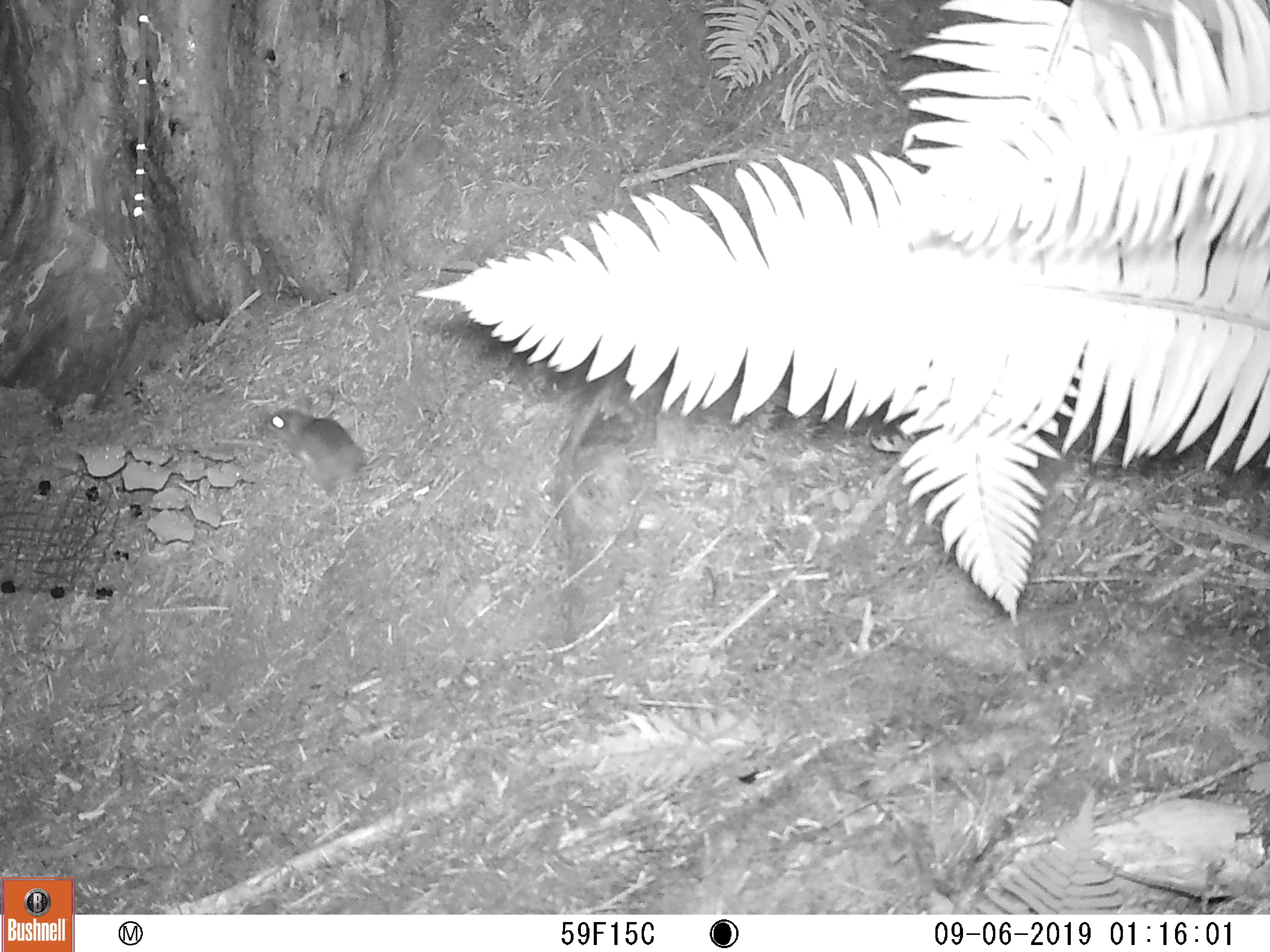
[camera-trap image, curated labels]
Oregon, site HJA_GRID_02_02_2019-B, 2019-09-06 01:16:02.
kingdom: Animalia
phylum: Chordata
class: Mammalia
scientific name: Mammalia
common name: small mammal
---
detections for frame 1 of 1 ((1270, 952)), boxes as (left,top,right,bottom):
small mammal: (248,383,405,522)